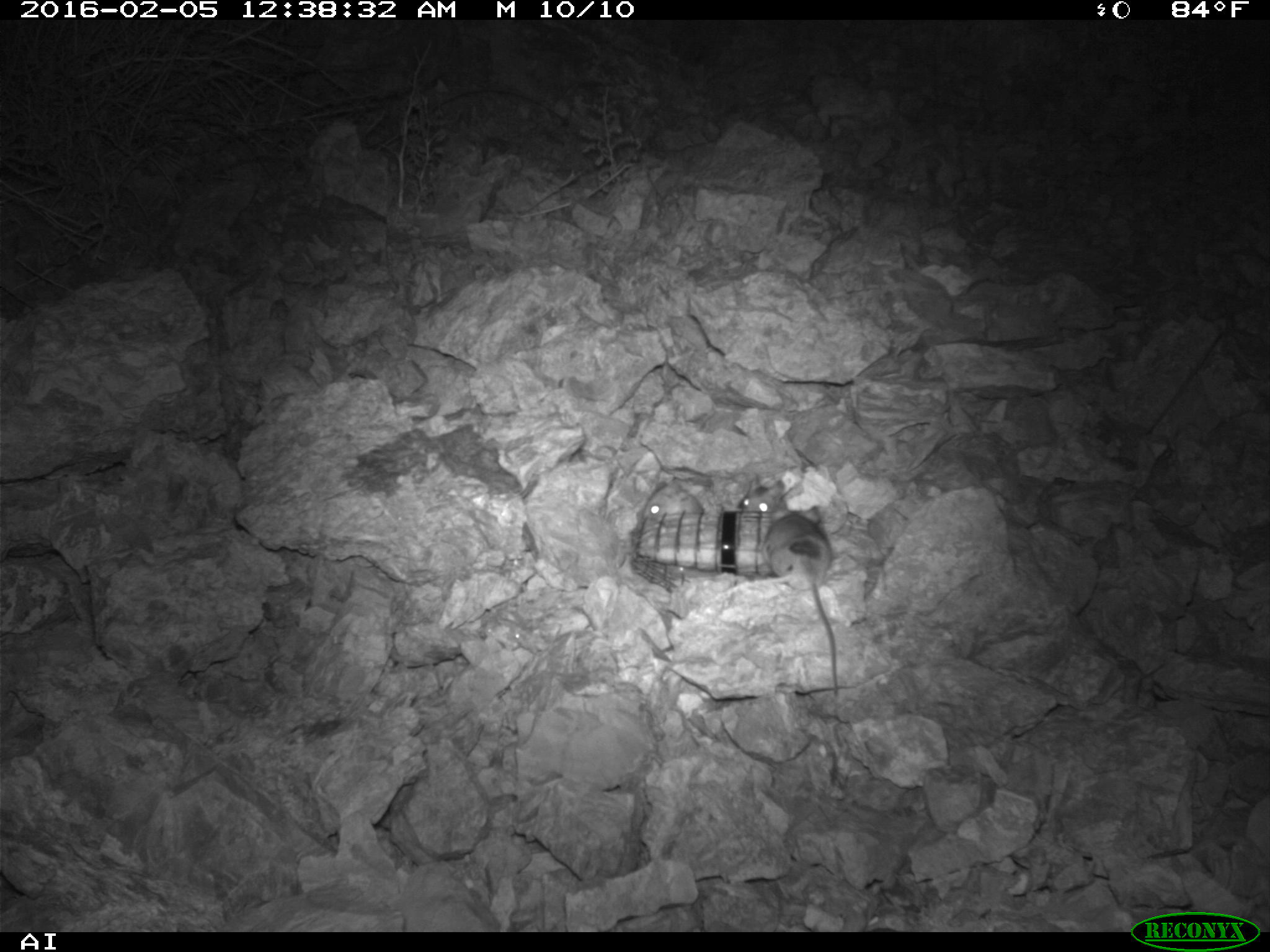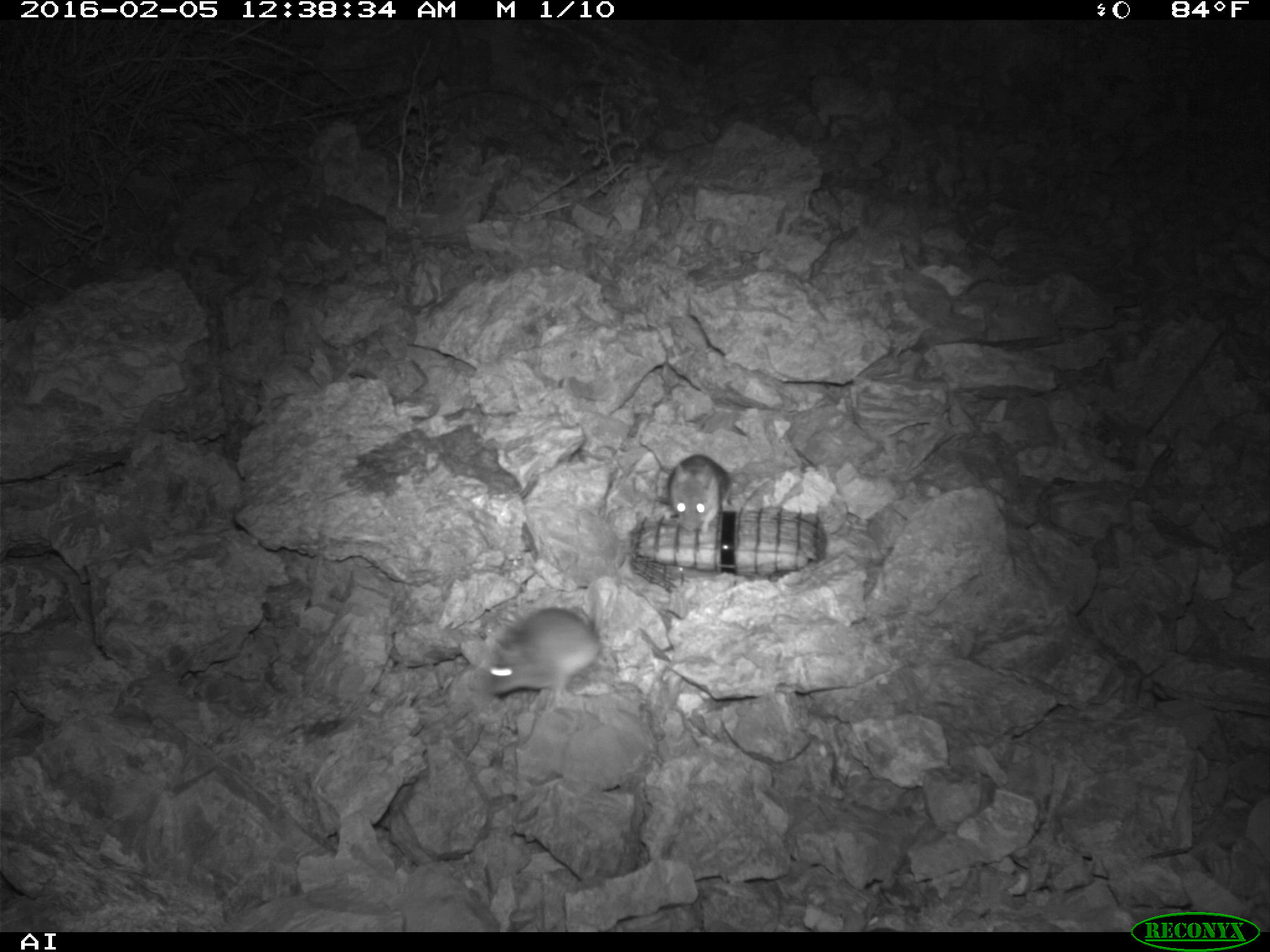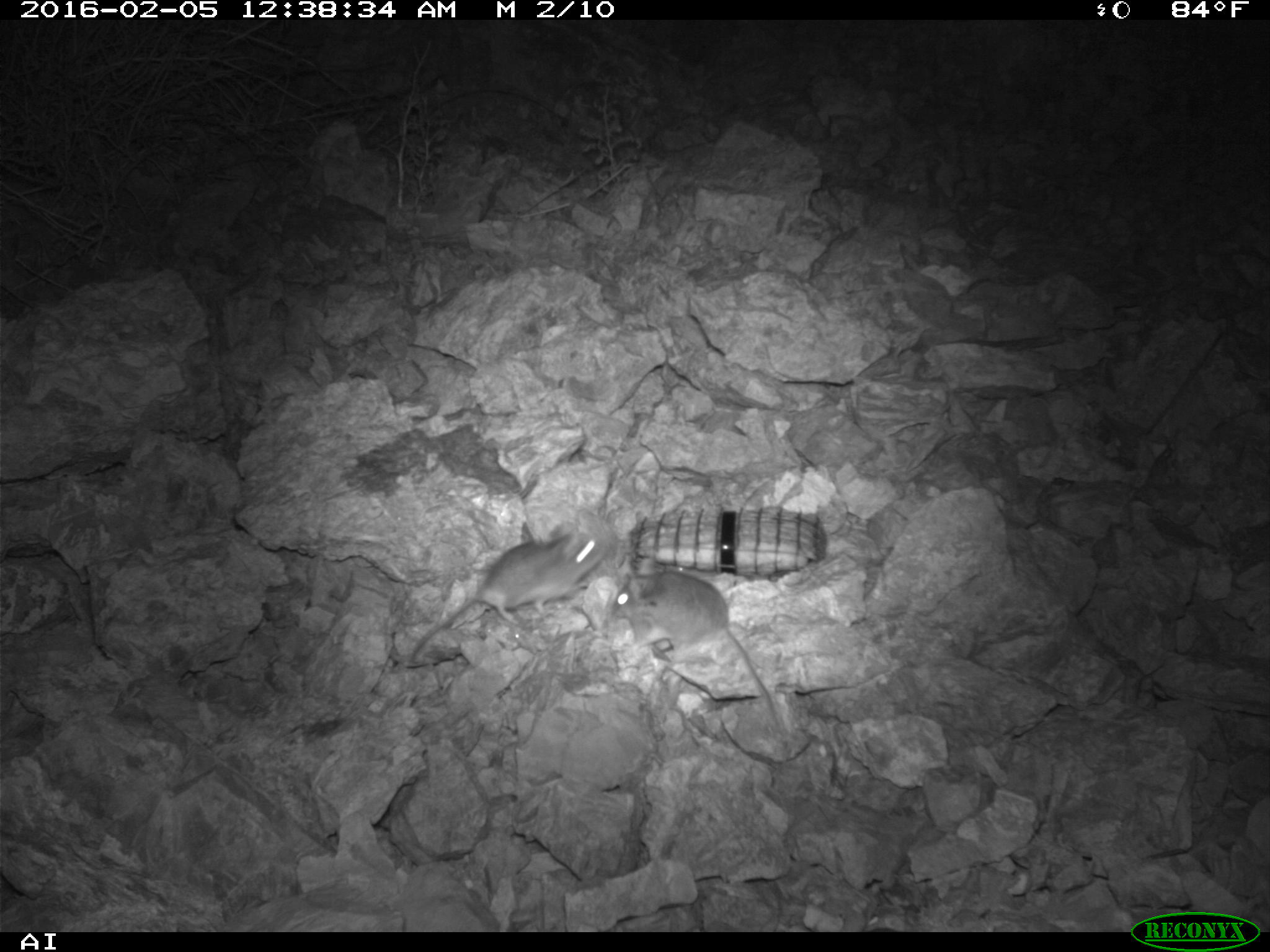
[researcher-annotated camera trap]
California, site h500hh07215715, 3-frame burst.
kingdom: Animalia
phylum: Chordata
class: Mammalia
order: Rodentia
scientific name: Rodentia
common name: rodent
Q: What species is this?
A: Rodent (Rodentia).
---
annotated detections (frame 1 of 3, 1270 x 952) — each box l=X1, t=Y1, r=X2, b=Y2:
rodent: l=758, t=501, r=837, b=694; l=641, t=481, r=703, b=519; l=738, t=475, r=786, b=511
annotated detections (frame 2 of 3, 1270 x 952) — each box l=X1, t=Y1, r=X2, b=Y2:
rodent: l=486, t=606, r=599, b=708; l=667, t=454, r=730, b=532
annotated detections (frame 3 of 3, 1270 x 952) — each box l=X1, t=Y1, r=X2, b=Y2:
rodent: l=611, t=558, r=776, b=726; l=409, t=523, r=603, b=661